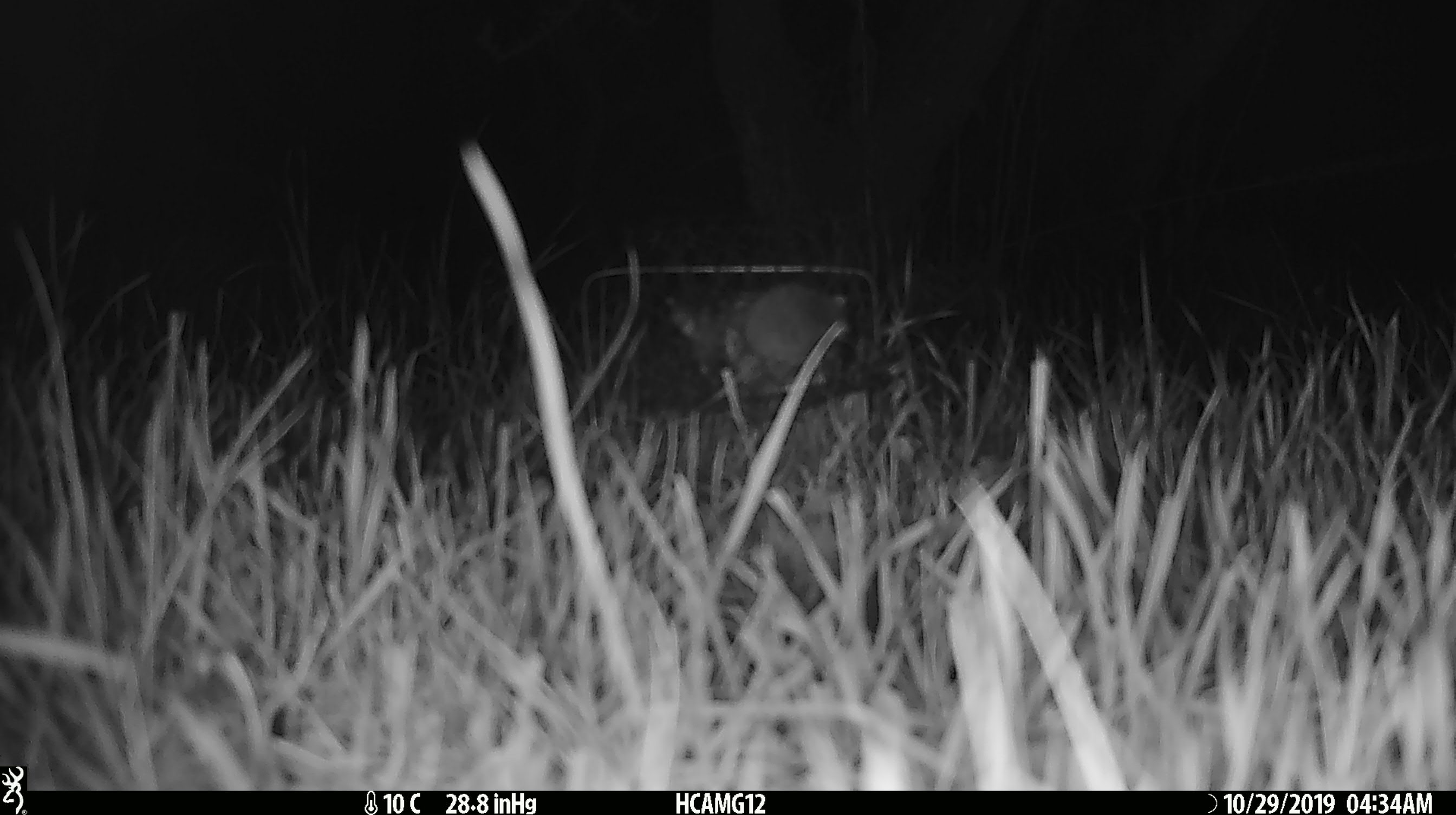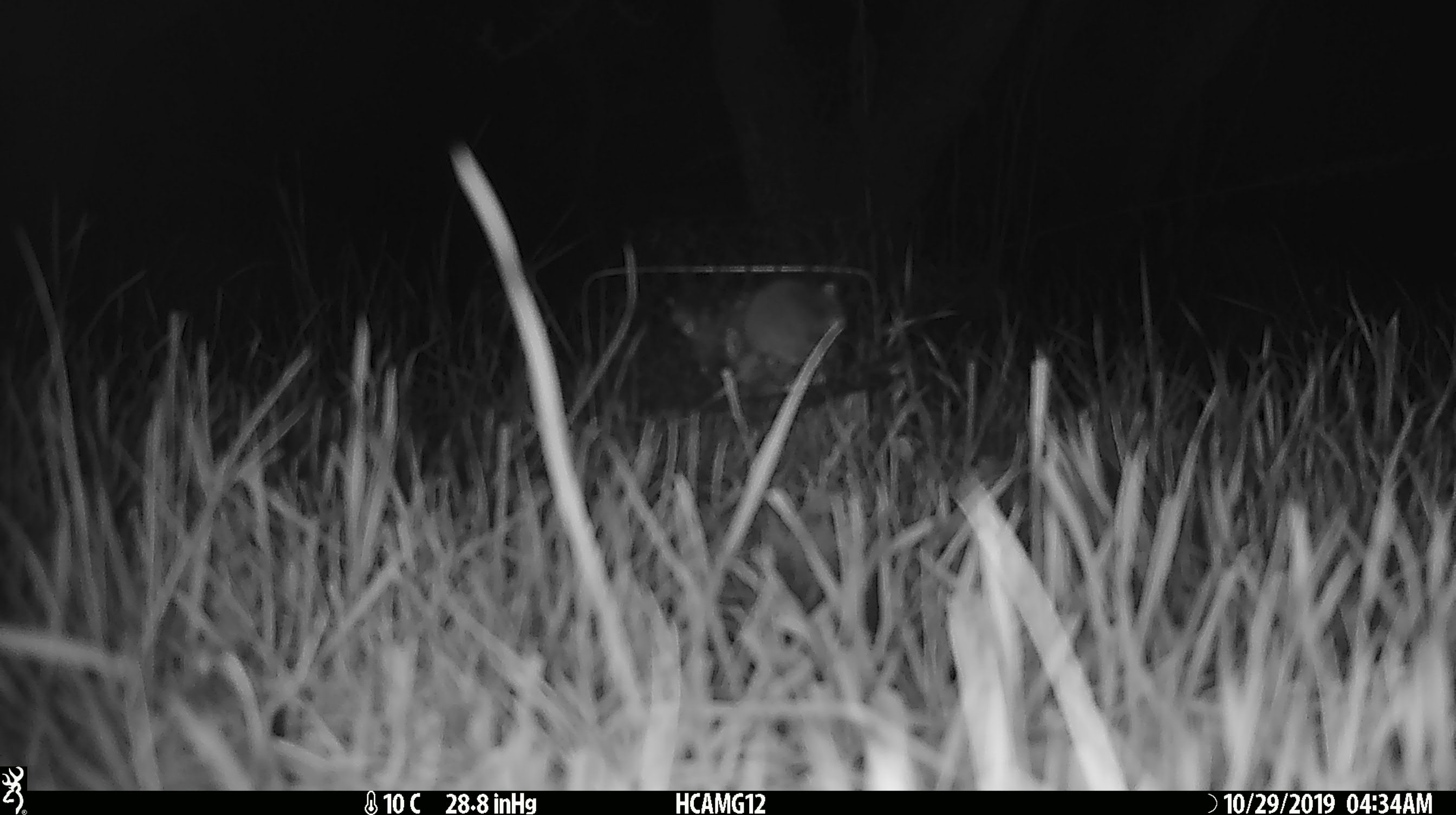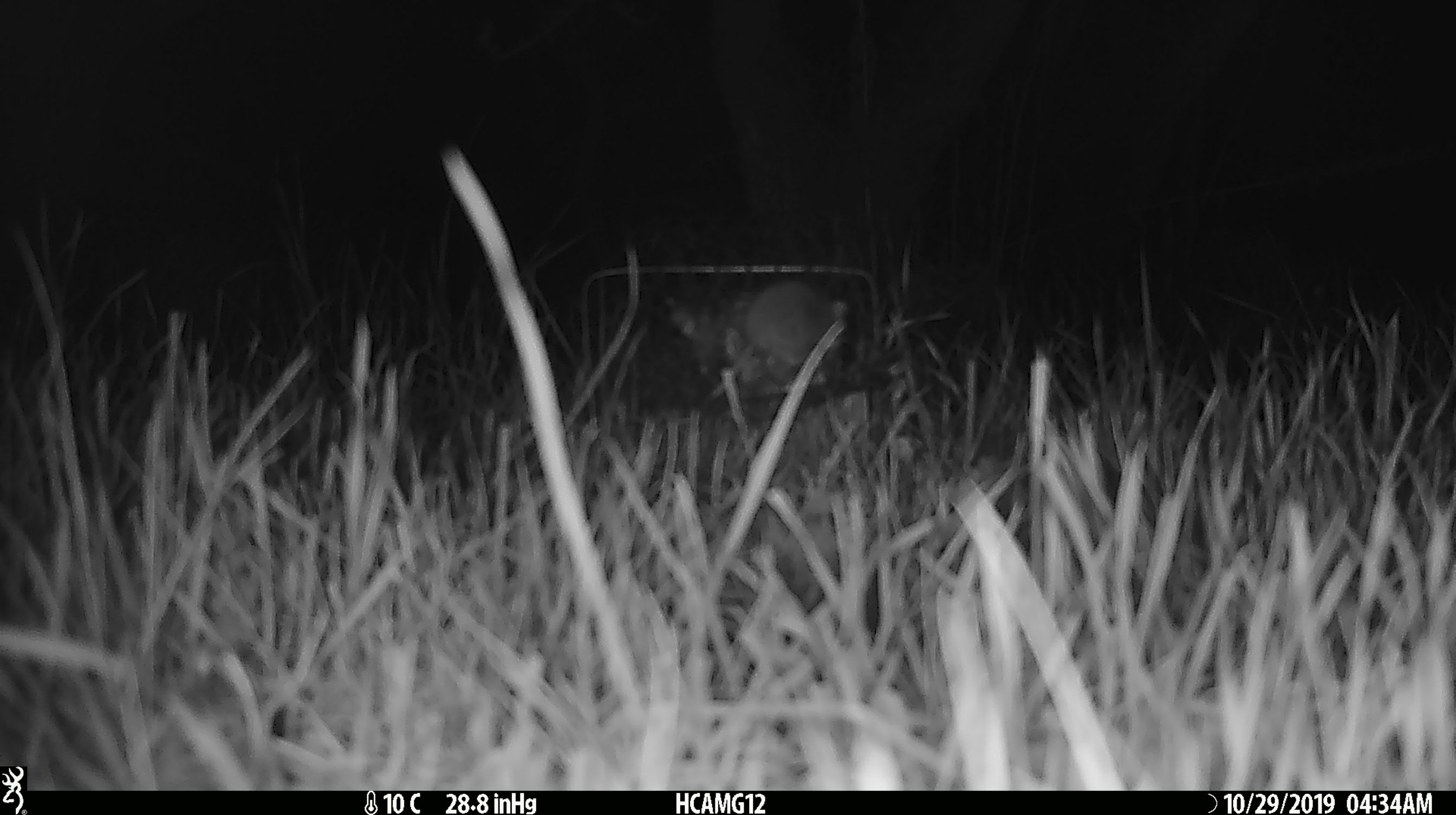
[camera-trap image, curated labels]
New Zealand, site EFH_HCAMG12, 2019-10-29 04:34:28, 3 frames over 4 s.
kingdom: Animalia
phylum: Chordata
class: Mammalia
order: Rodentia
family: Muridae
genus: Mus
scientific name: Mus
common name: mouse